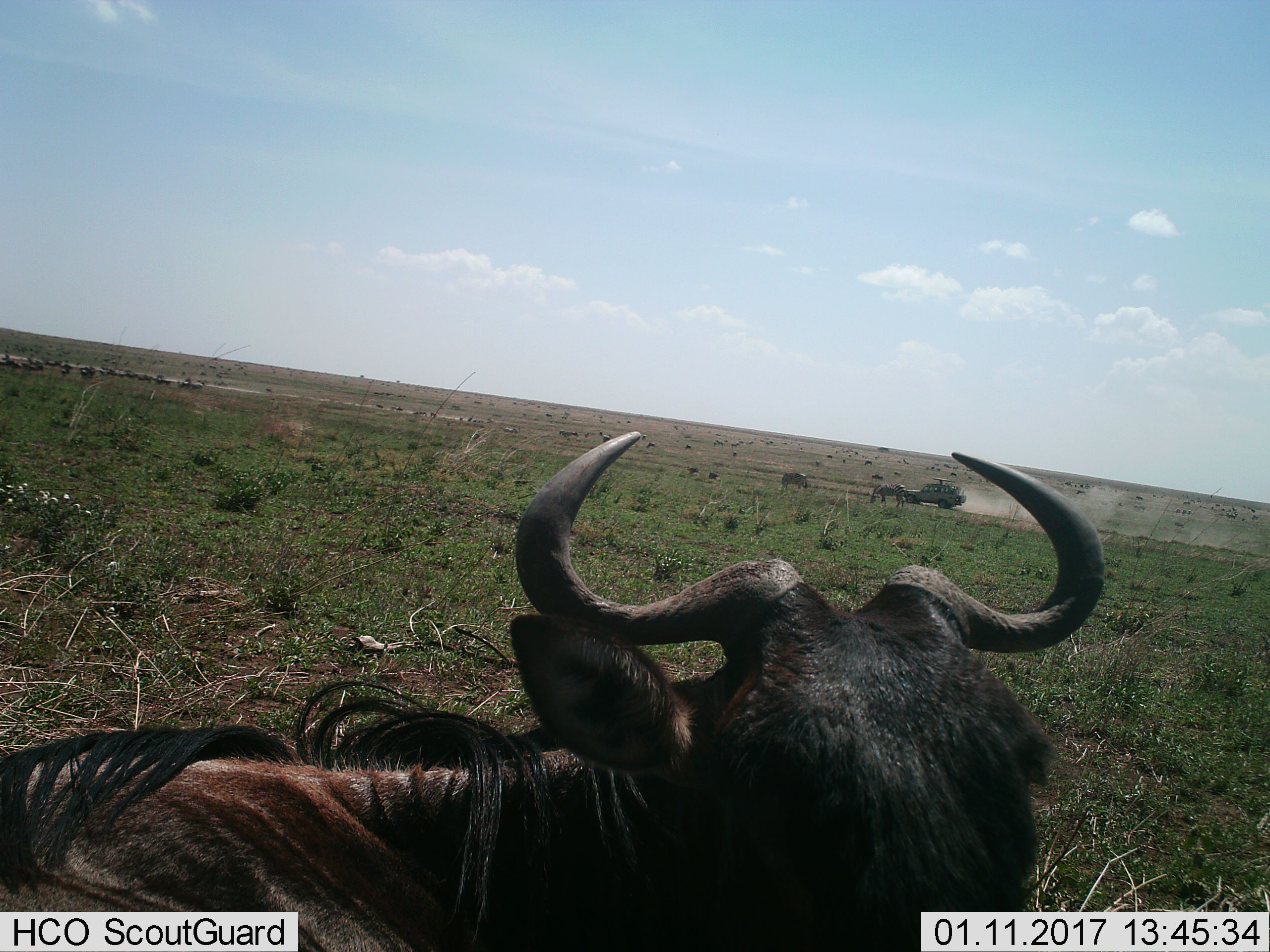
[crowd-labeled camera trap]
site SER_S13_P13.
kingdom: Animalia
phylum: Chordata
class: Mammalia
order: Artiodactyla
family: Bovidae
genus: Connochaetes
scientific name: Connochaetes taurinus taurinus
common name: blue wildebeest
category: wildebeestblue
Wildebeestblue (blue wildebeest) (Connochaetes taurinus taurinus), count 1. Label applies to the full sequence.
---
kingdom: Animalia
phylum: Chordata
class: Mammalia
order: Perissodactyla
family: Equidae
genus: Equus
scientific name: Equus quagga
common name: plains zebra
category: zebraplains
Zebraplains (plains zebra) (Equus quagga), count 2. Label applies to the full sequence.